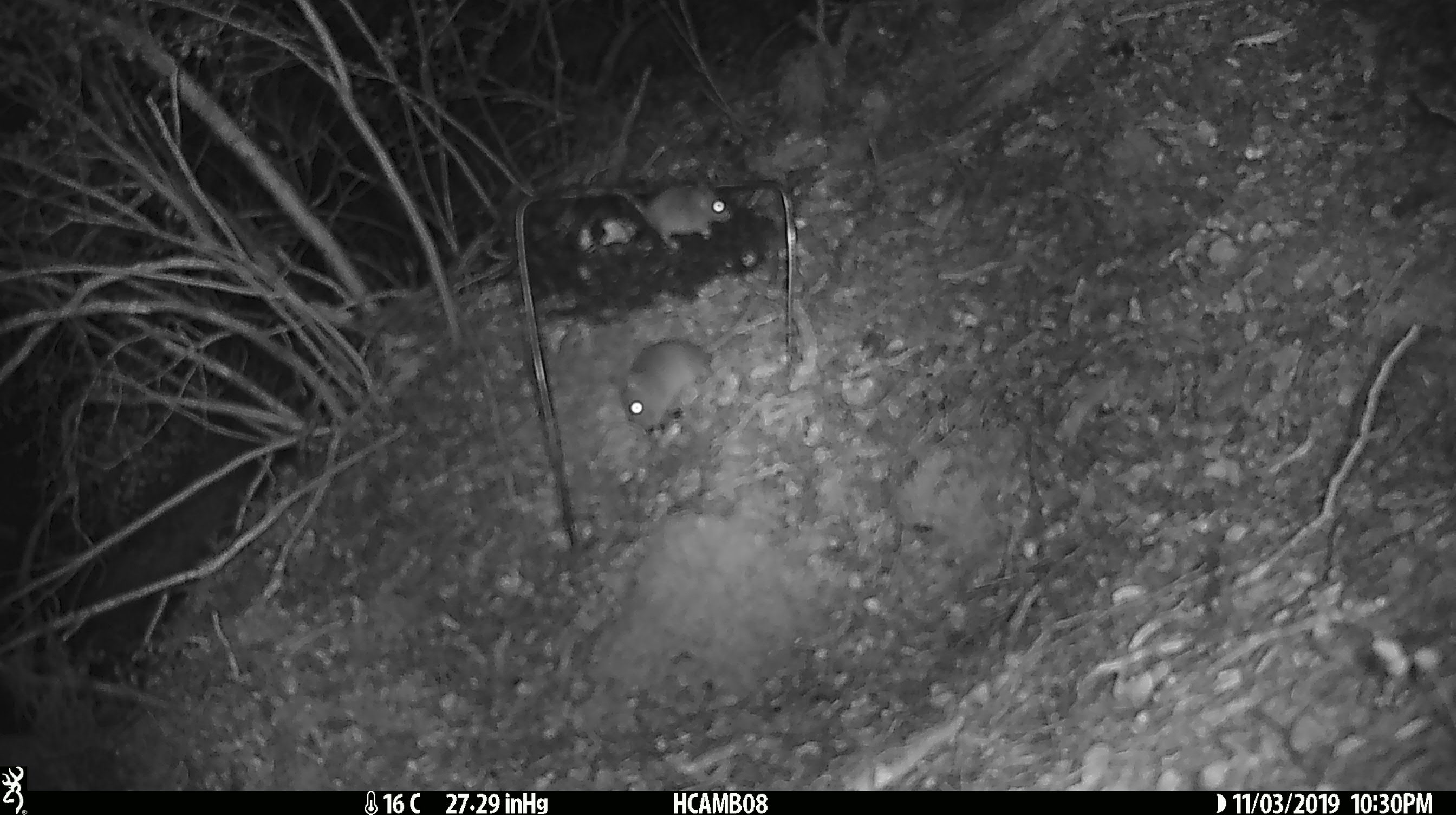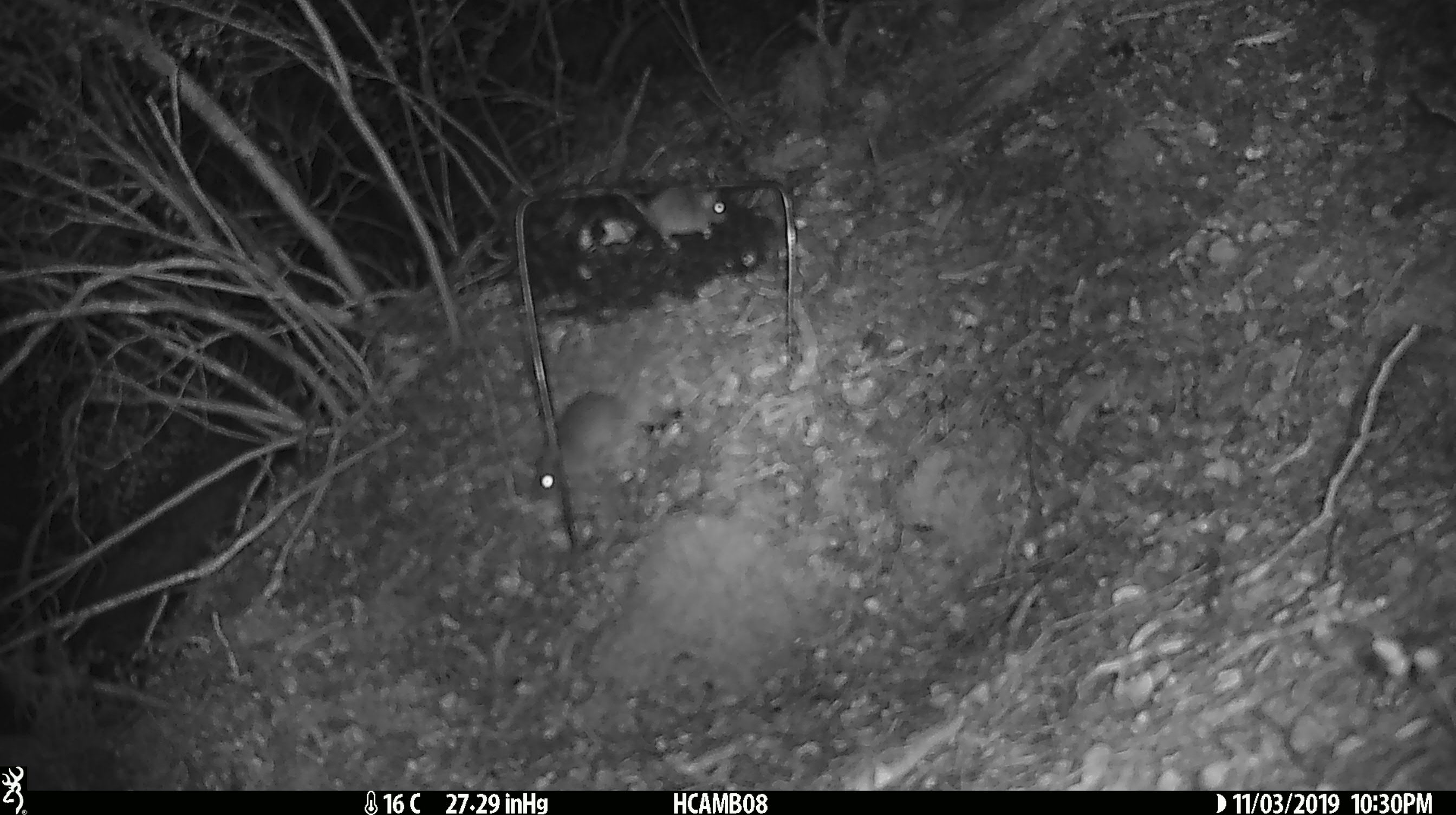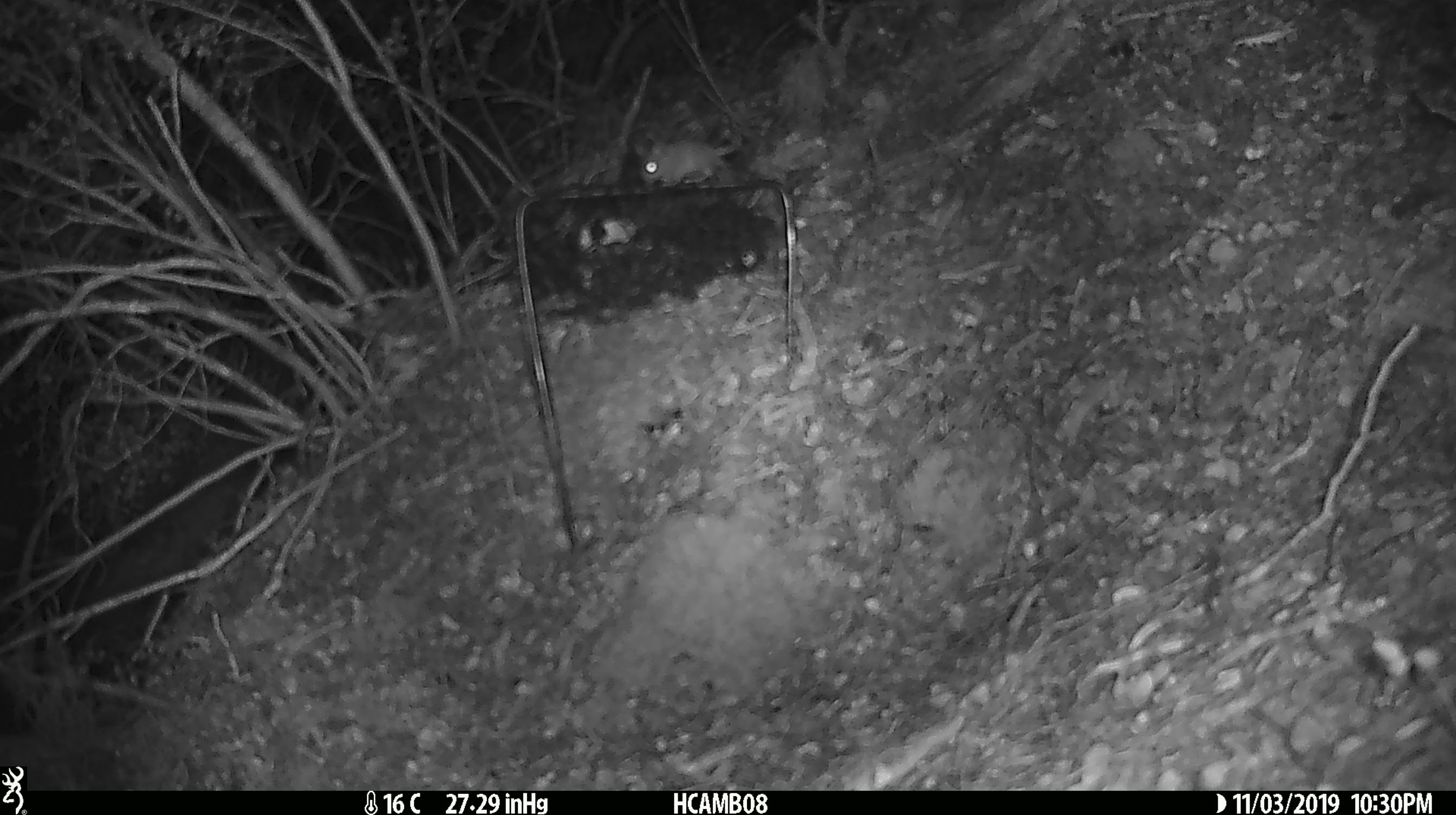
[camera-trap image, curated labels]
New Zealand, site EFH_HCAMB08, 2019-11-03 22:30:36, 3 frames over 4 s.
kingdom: Animalia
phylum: Chordata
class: Mammalia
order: Rodentia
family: Muridae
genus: Mus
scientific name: Mus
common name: mouse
Mouse (Mus).